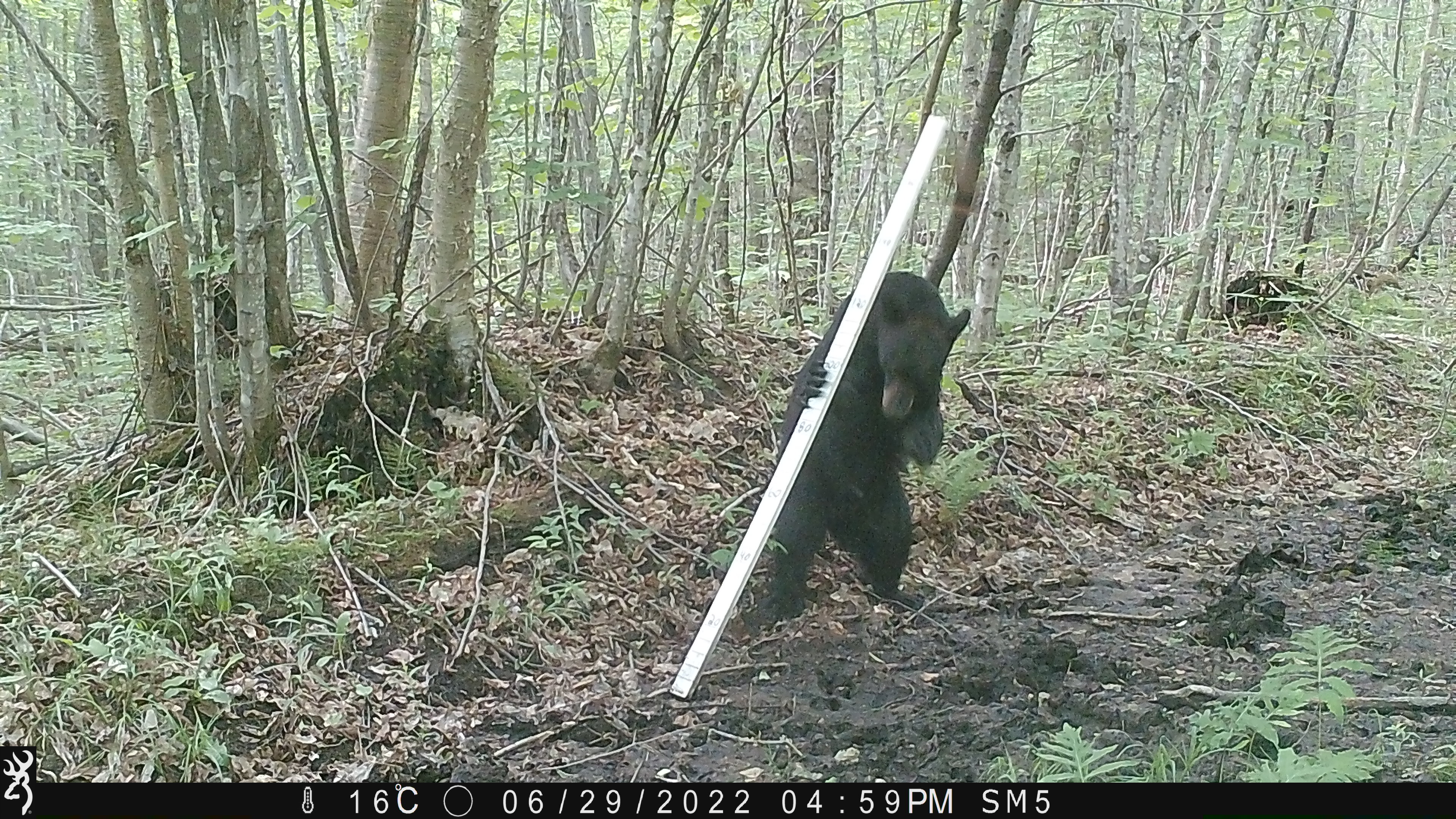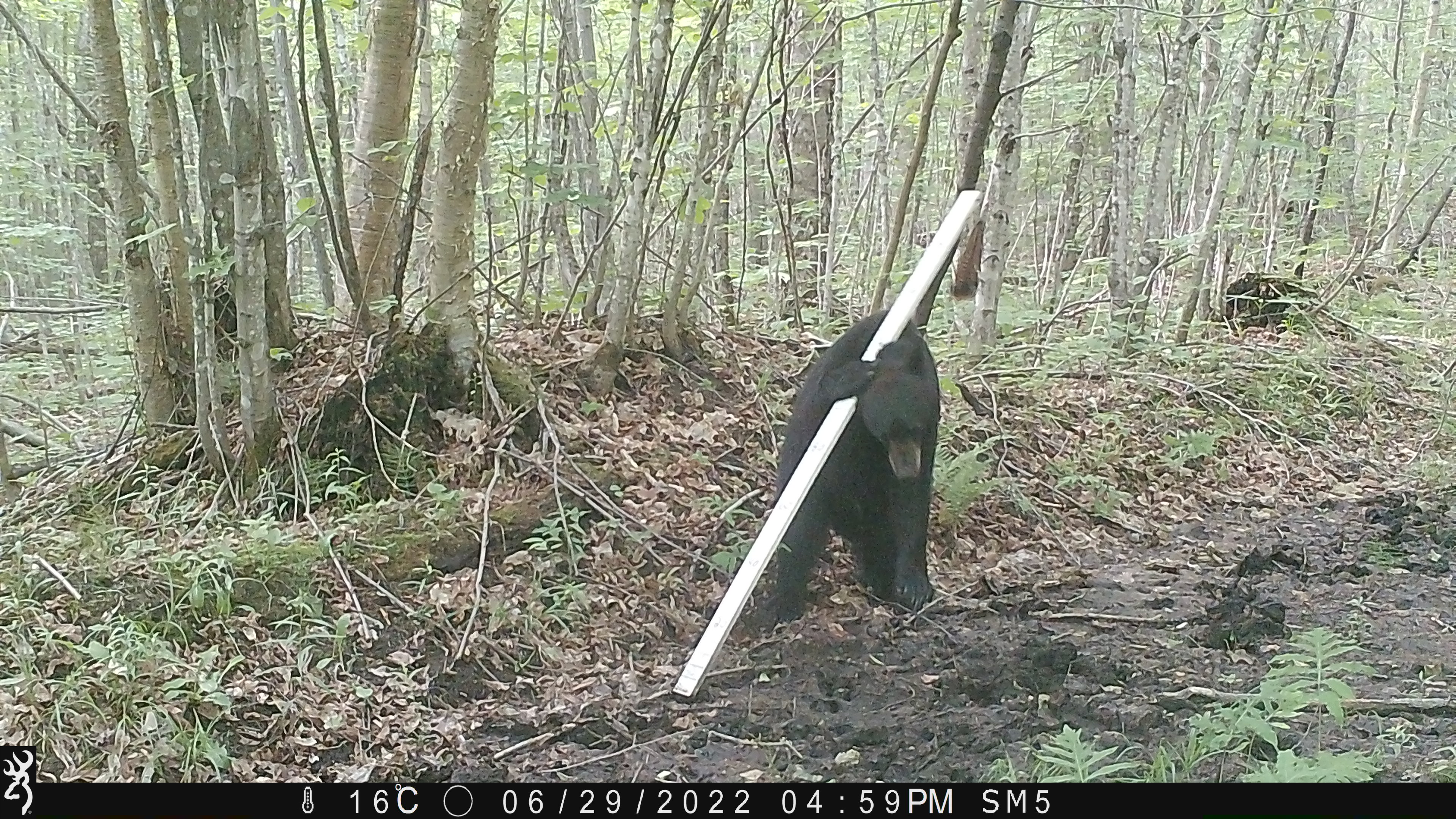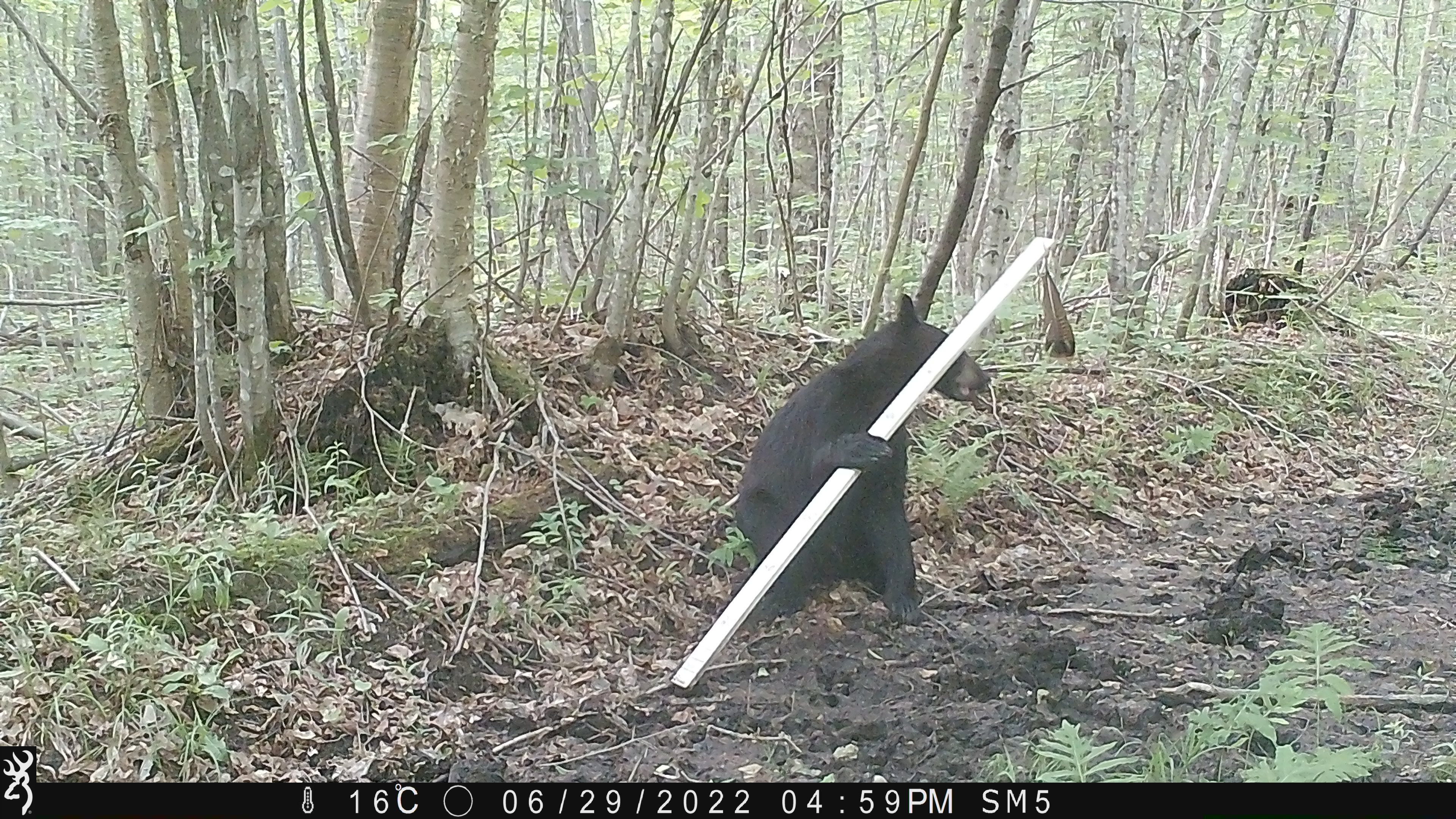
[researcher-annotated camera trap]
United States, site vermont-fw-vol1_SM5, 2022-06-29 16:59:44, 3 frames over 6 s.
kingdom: Animalia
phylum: Chordata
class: Mammalia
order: Carnivora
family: Ursidae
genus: Ursus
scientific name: Ursus americanus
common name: black bear